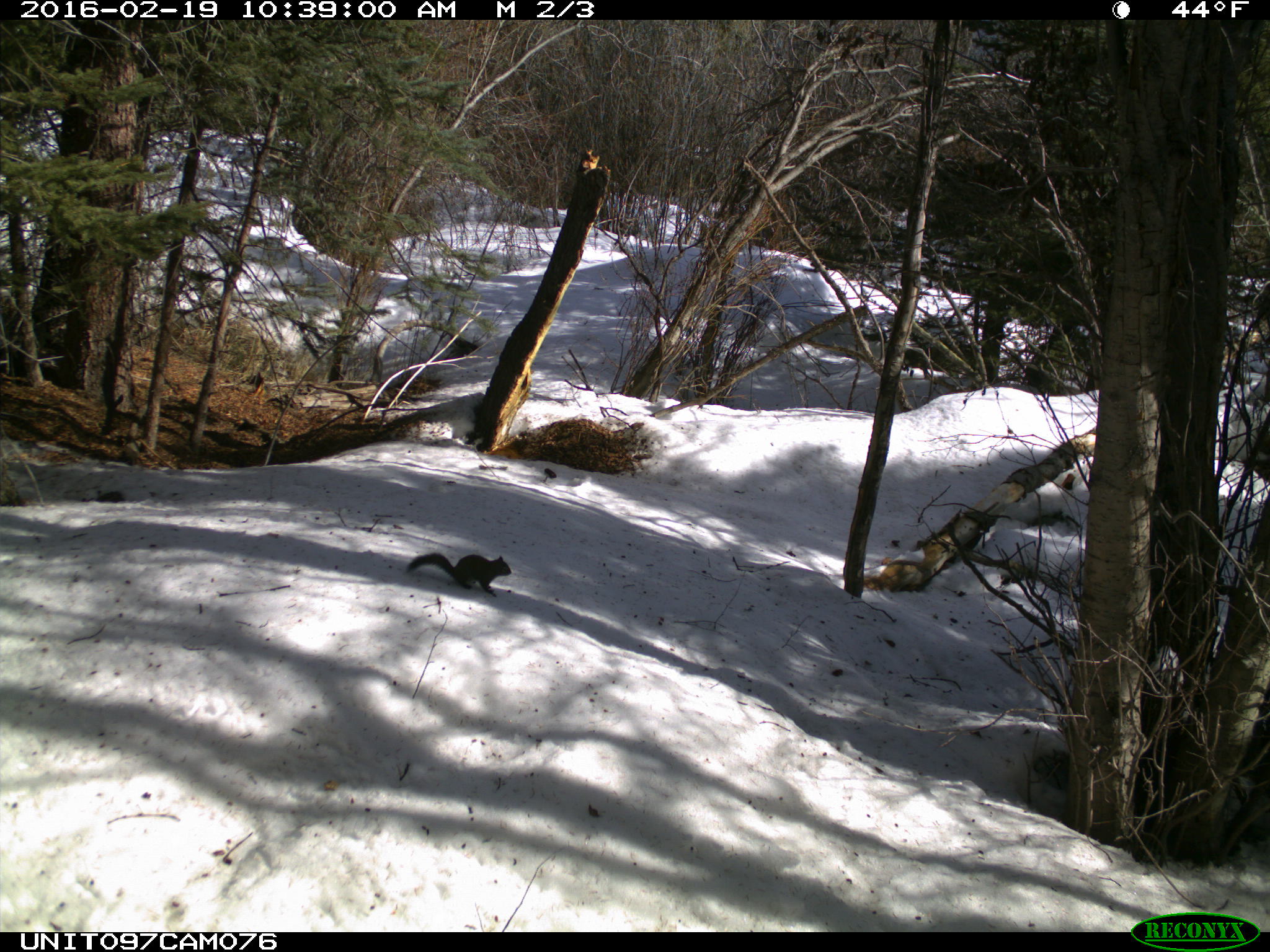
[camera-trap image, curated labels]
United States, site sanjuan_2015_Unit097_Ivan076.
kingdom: Animalia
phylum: Chordata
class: Mammalia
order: Rodentia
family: Sciuridae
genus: Tamiasciurus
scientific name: Tamiasciurus hudsonicus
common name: american red squirrel